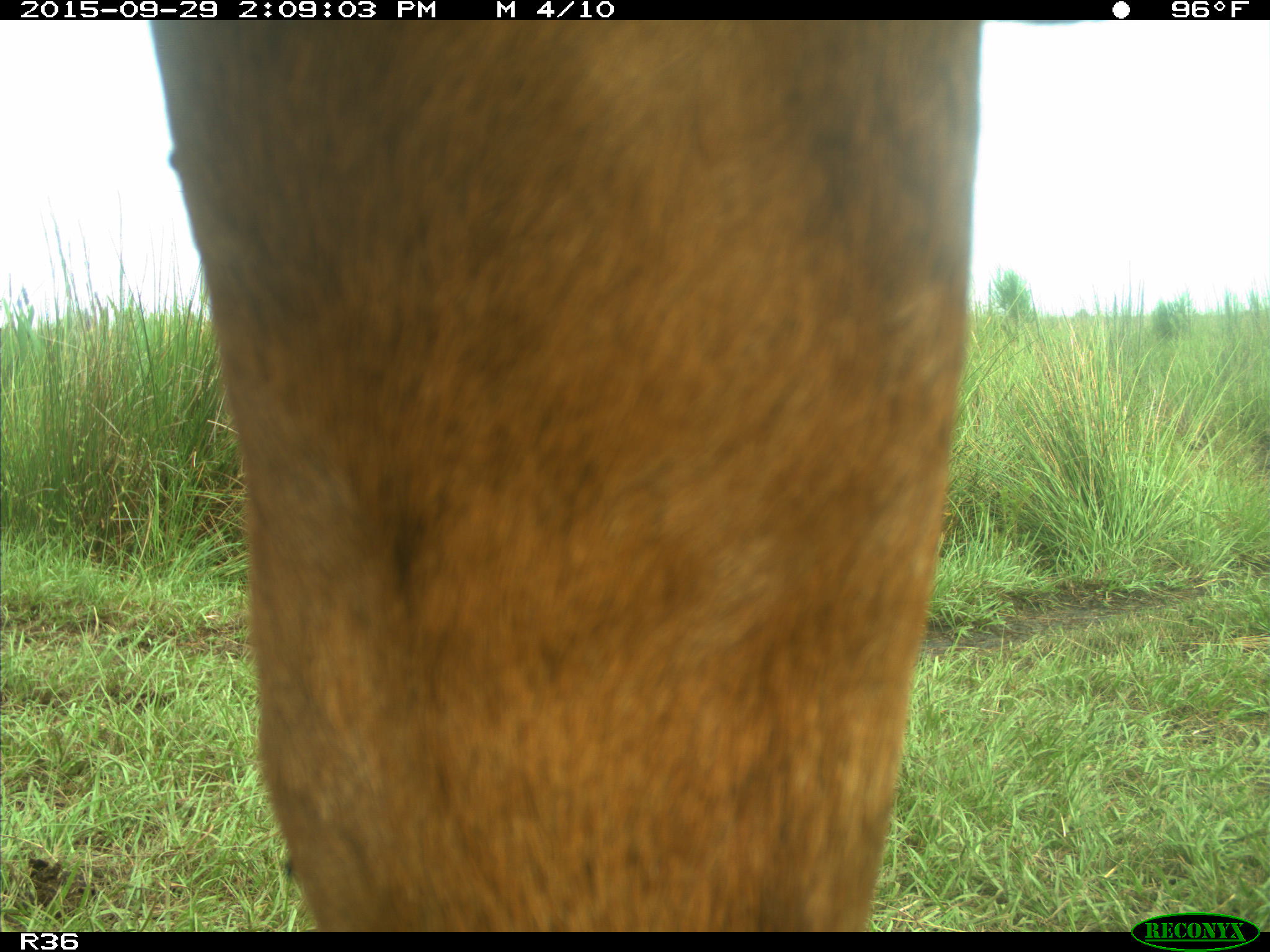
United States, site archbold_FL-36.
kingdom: Animalia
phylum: Chordata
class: Mammalia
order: Artiodactyla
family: Bovidae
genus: Bos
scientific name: Bos taurus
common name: domestic cow